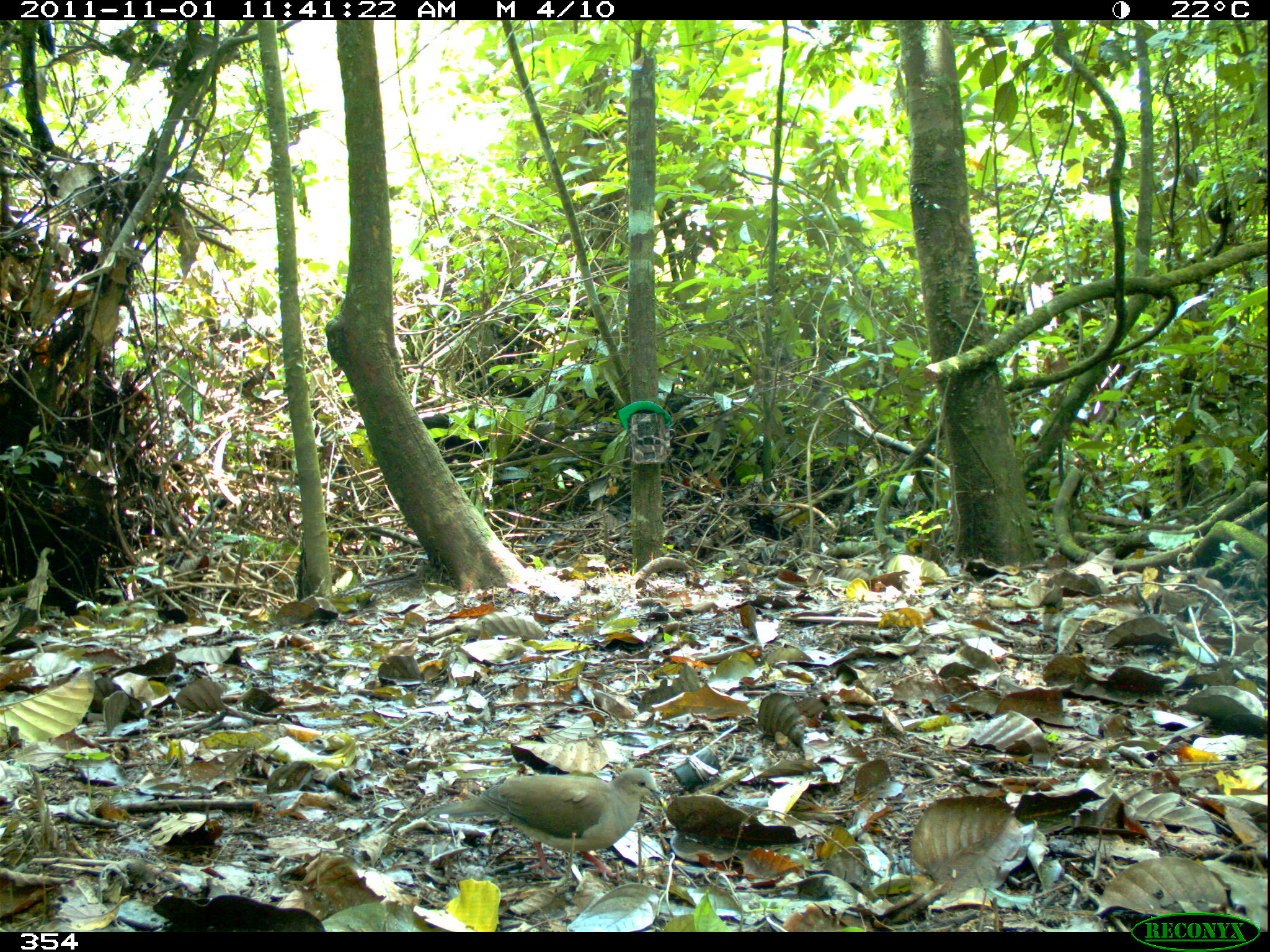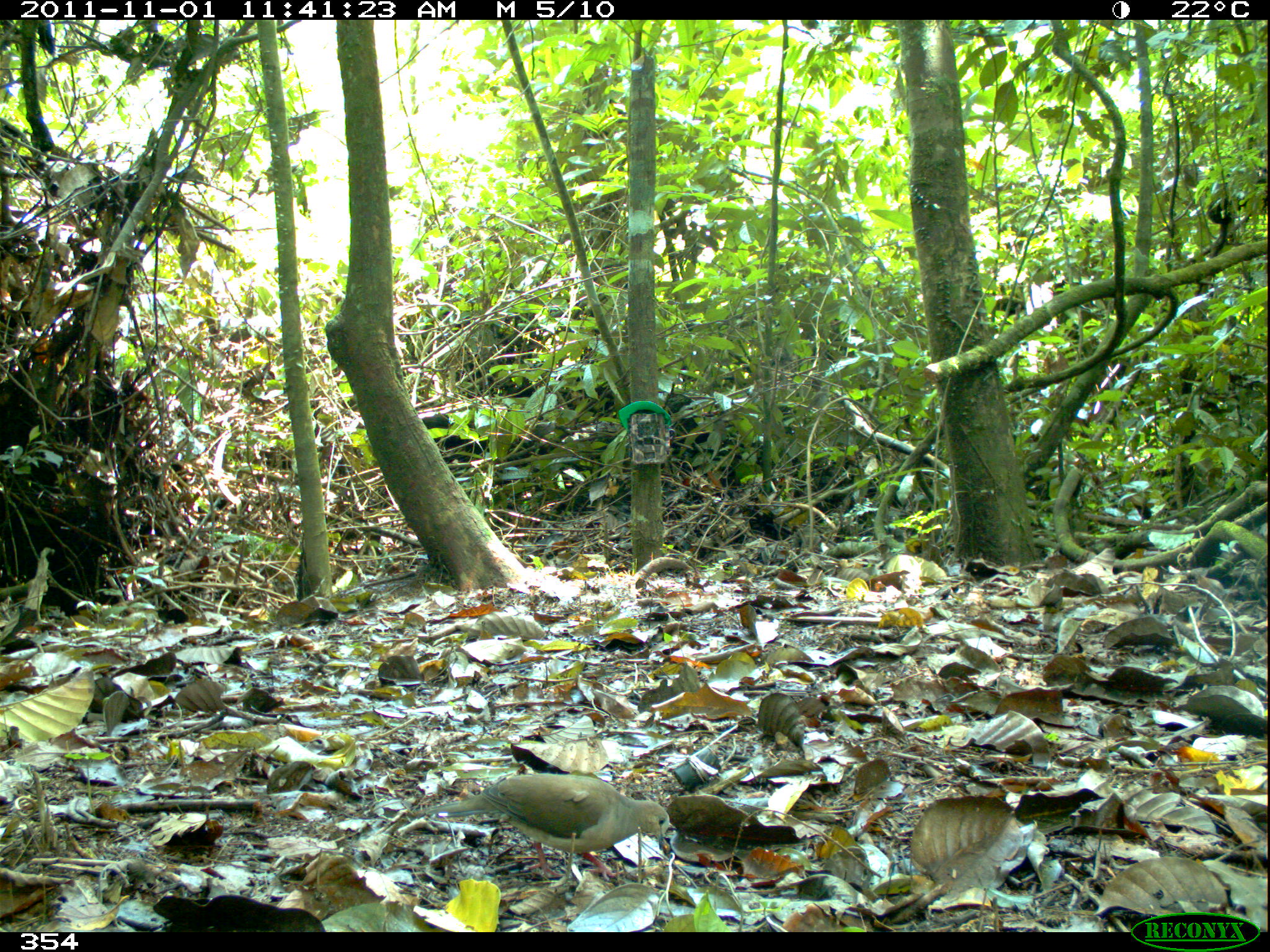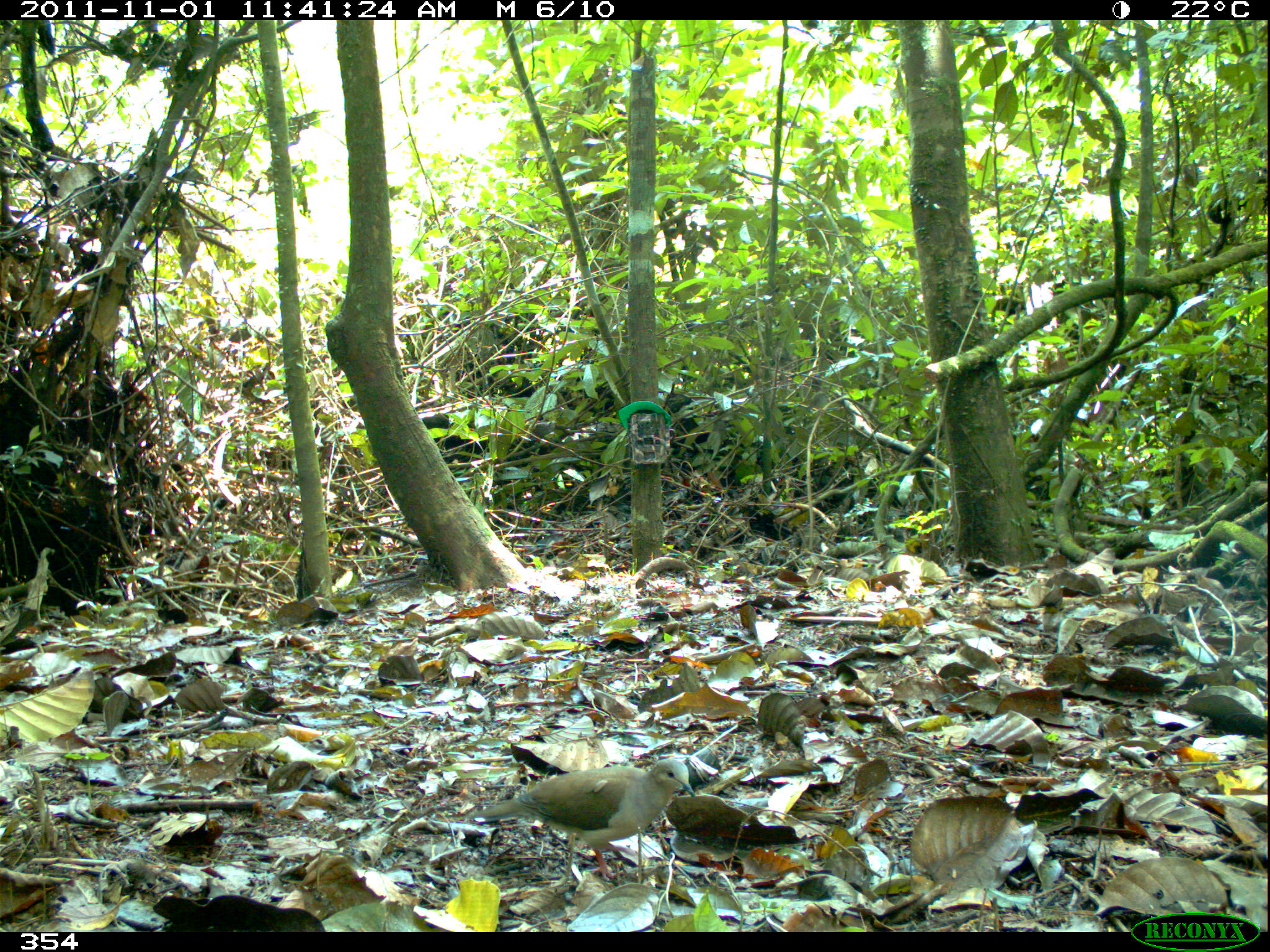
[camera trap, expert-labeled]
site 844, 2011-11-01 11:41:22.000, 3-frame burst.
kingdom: Animalia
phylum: Chordata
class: Aves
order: Columbiformes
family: Columbidae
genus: Leptotila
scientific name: Leptotila verreauxi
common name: white-tipped dove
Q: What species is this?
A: Leptotila verreauxi (white-tipped dove).